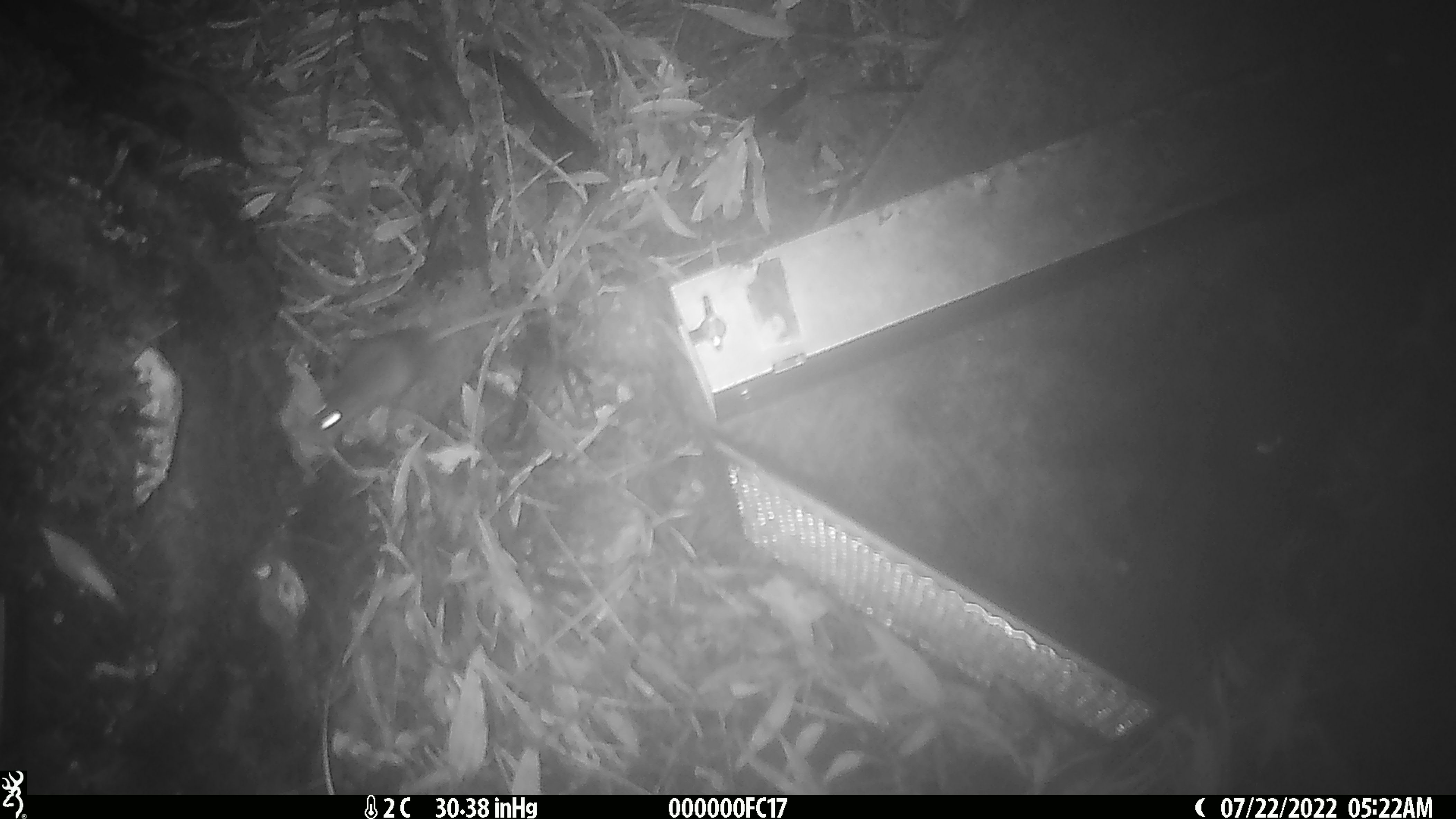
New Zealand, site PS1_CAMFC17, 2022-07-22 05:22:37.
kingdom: Animalia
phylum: Chordata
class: Mammalia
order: Rodentia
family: Muridae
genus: Mus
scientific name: Mus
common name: mouse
Mouse (Mus).